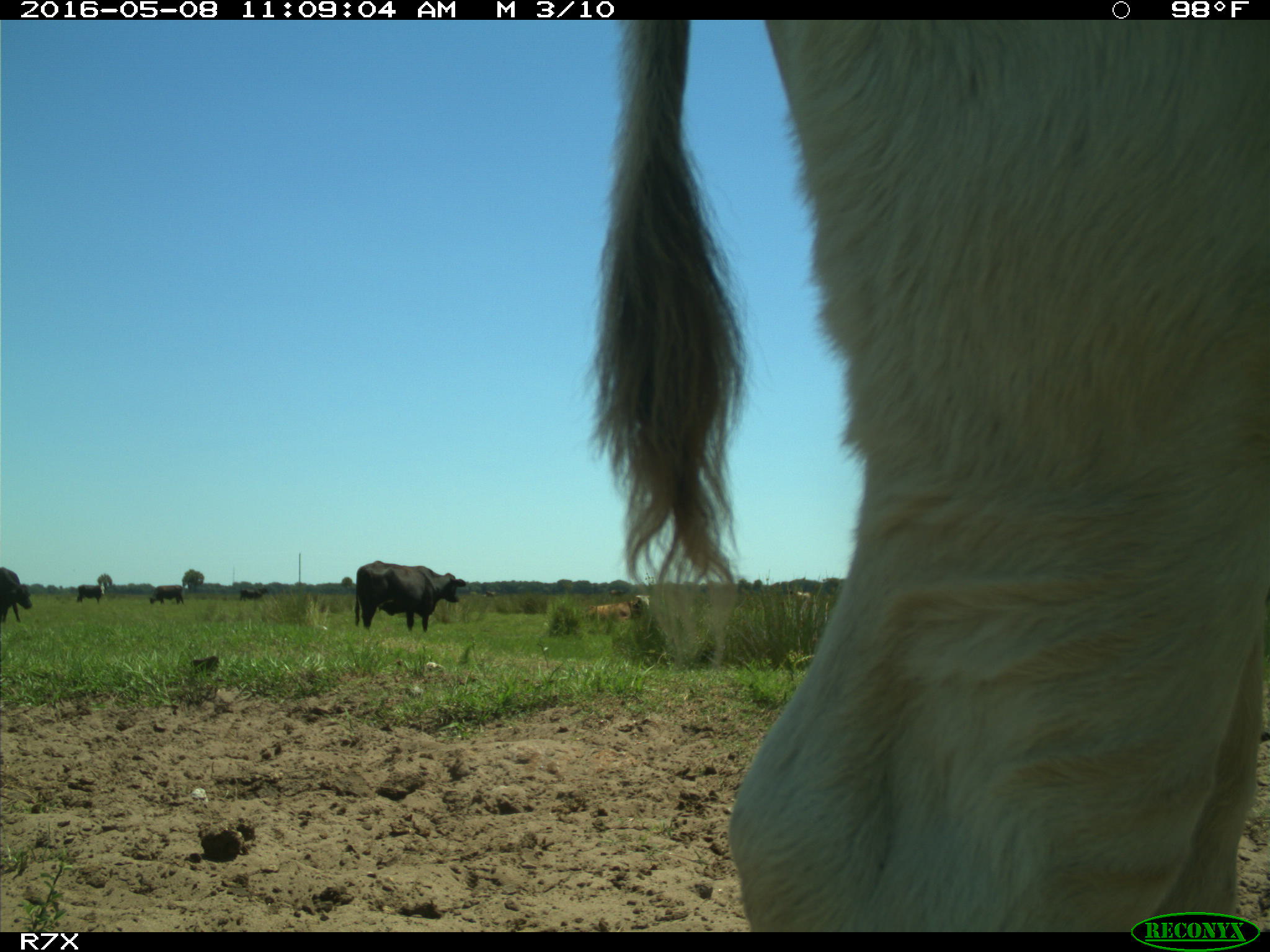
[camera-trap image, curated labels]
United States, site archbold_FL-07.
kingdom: Animalia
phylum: Chordata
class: Mammalia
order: Artiodactyla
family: Bovidae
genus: Bos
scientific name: Bos taurus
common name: domestic cow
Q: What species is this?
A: Bos taurus (domestic cow).